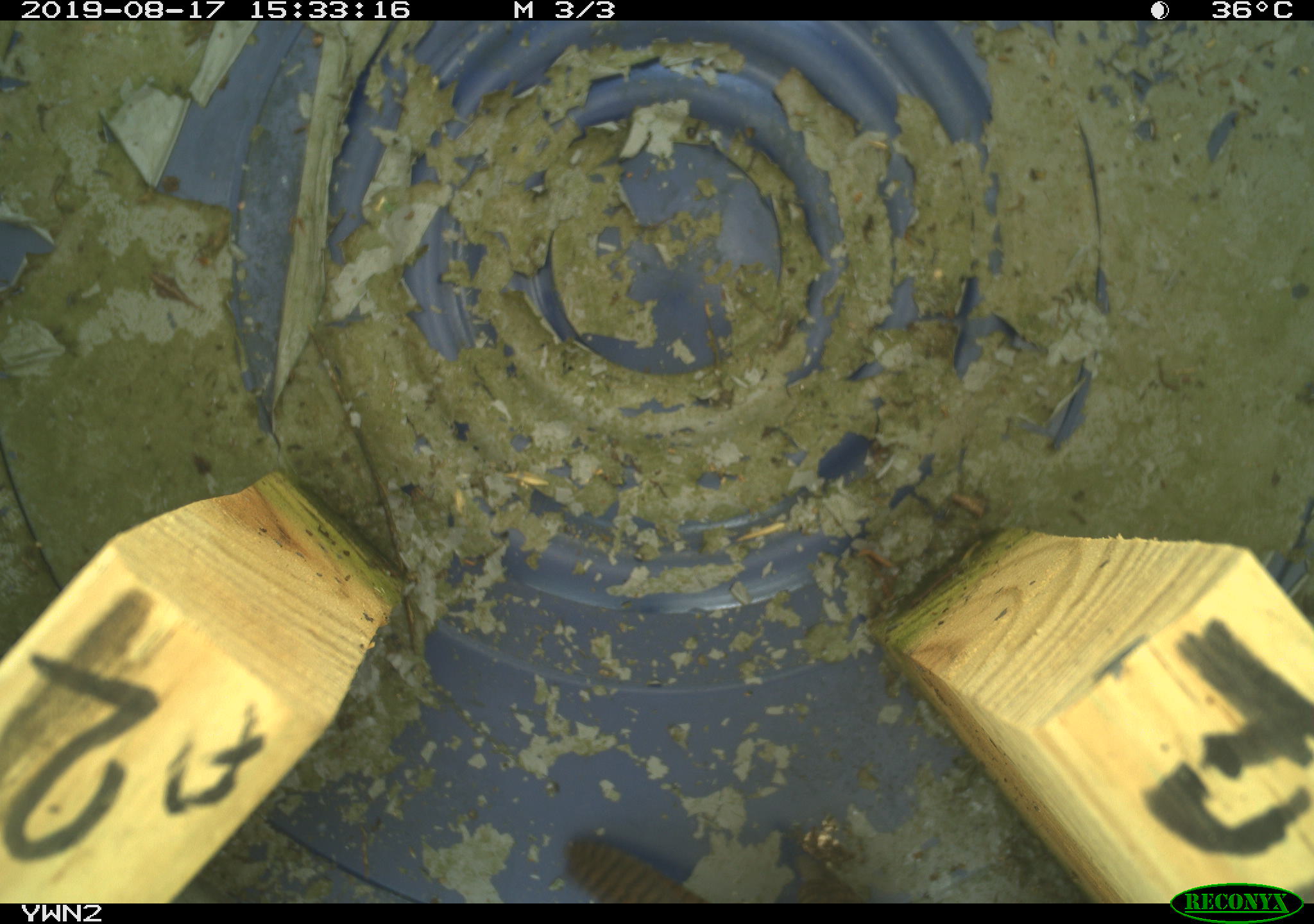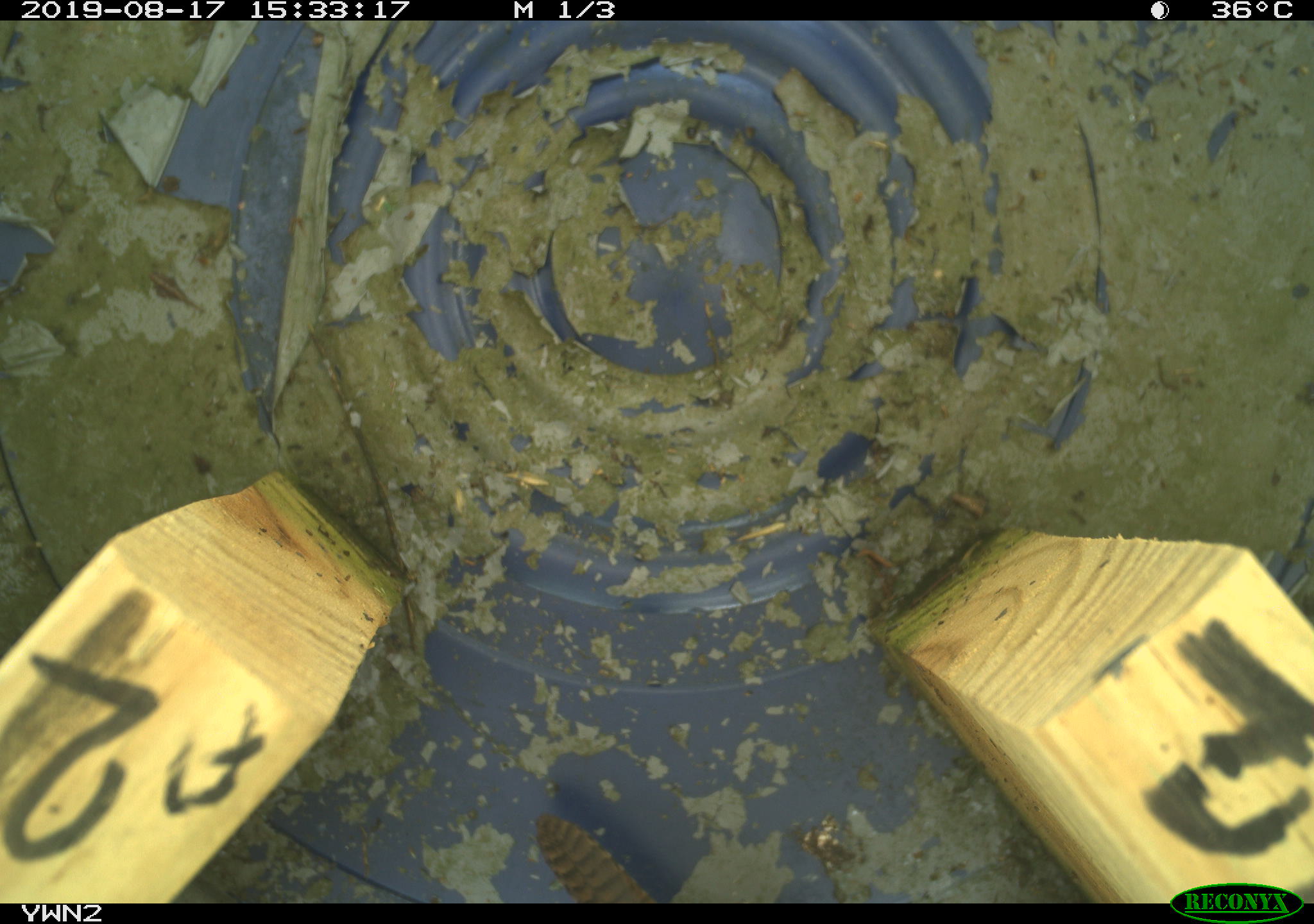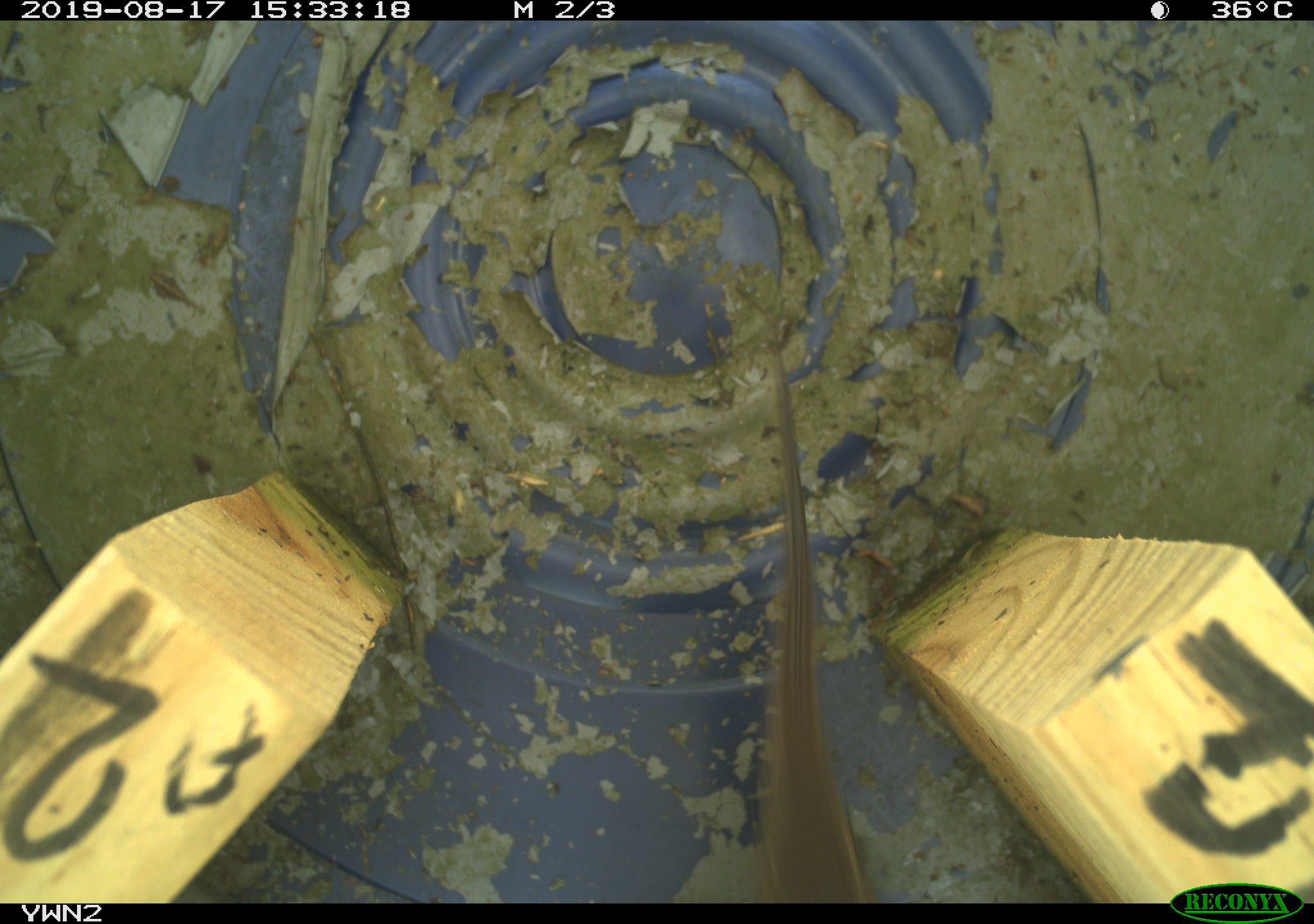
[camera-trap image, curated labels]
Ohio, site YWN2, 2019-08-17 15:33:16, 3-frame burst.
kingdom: Animalia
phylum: Chordata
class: Aves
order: Passeriformes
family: Troglodytidae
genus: Troglodytes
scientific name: Troglodytes aedon aedon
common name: northern house wren